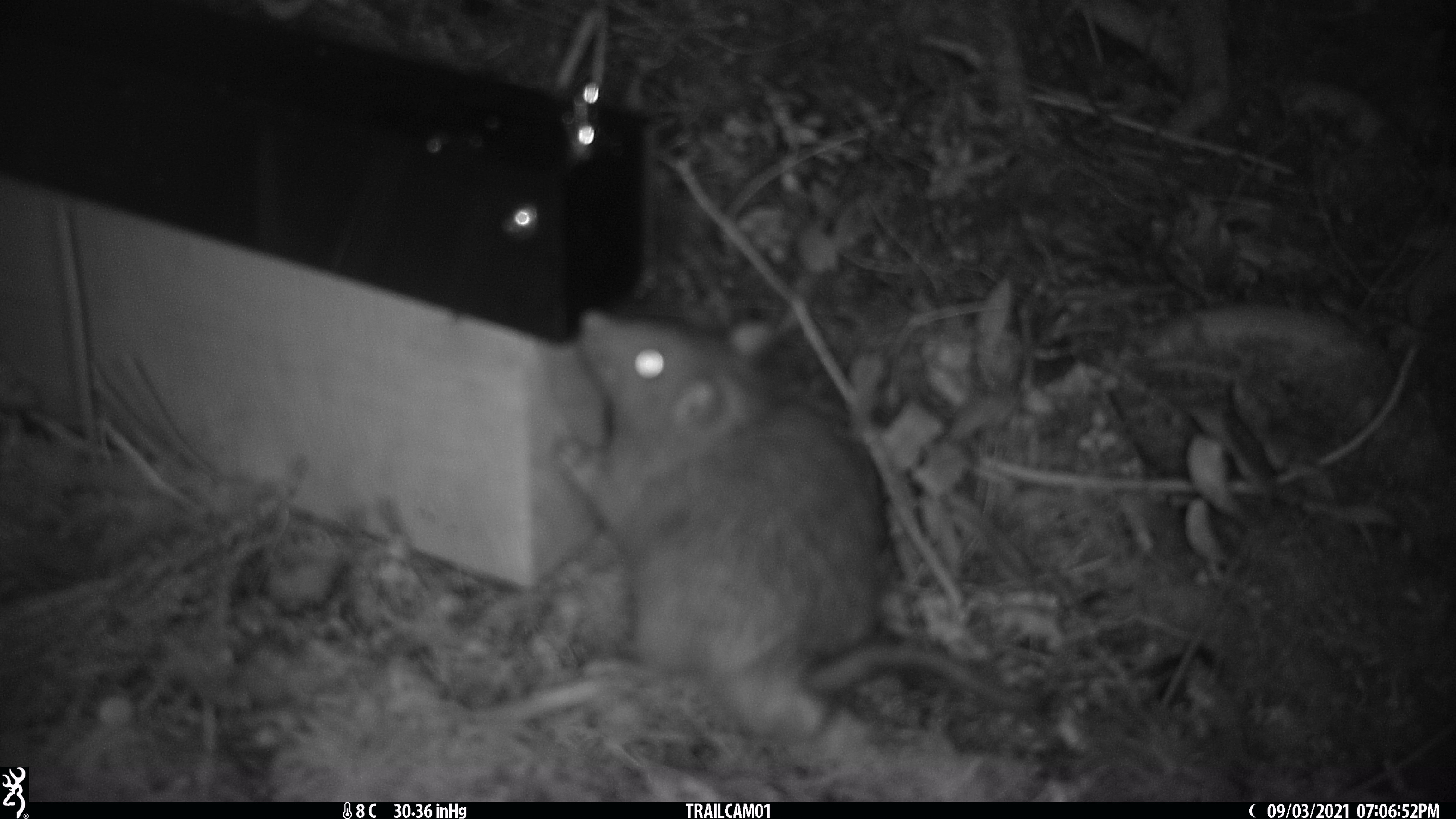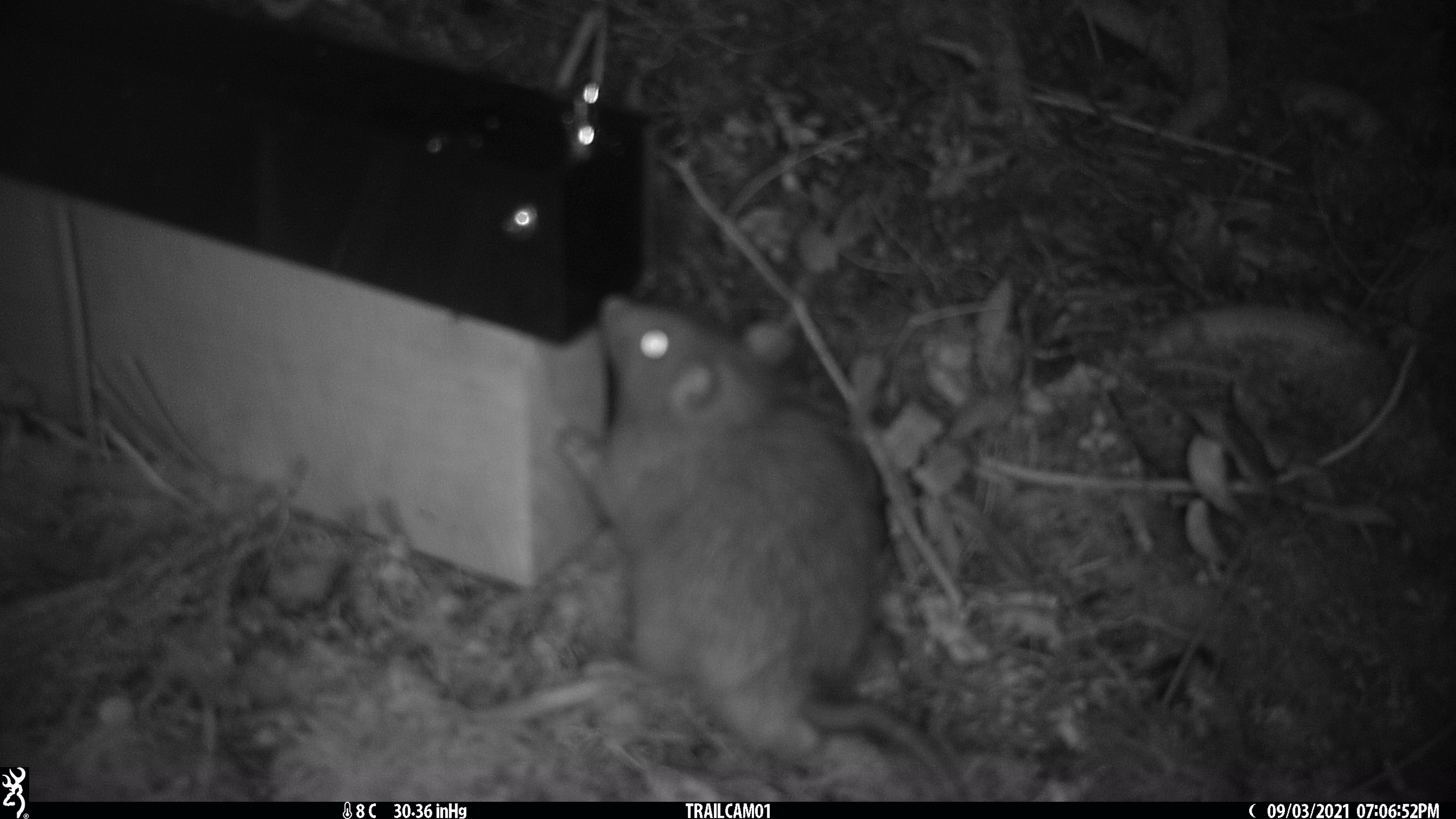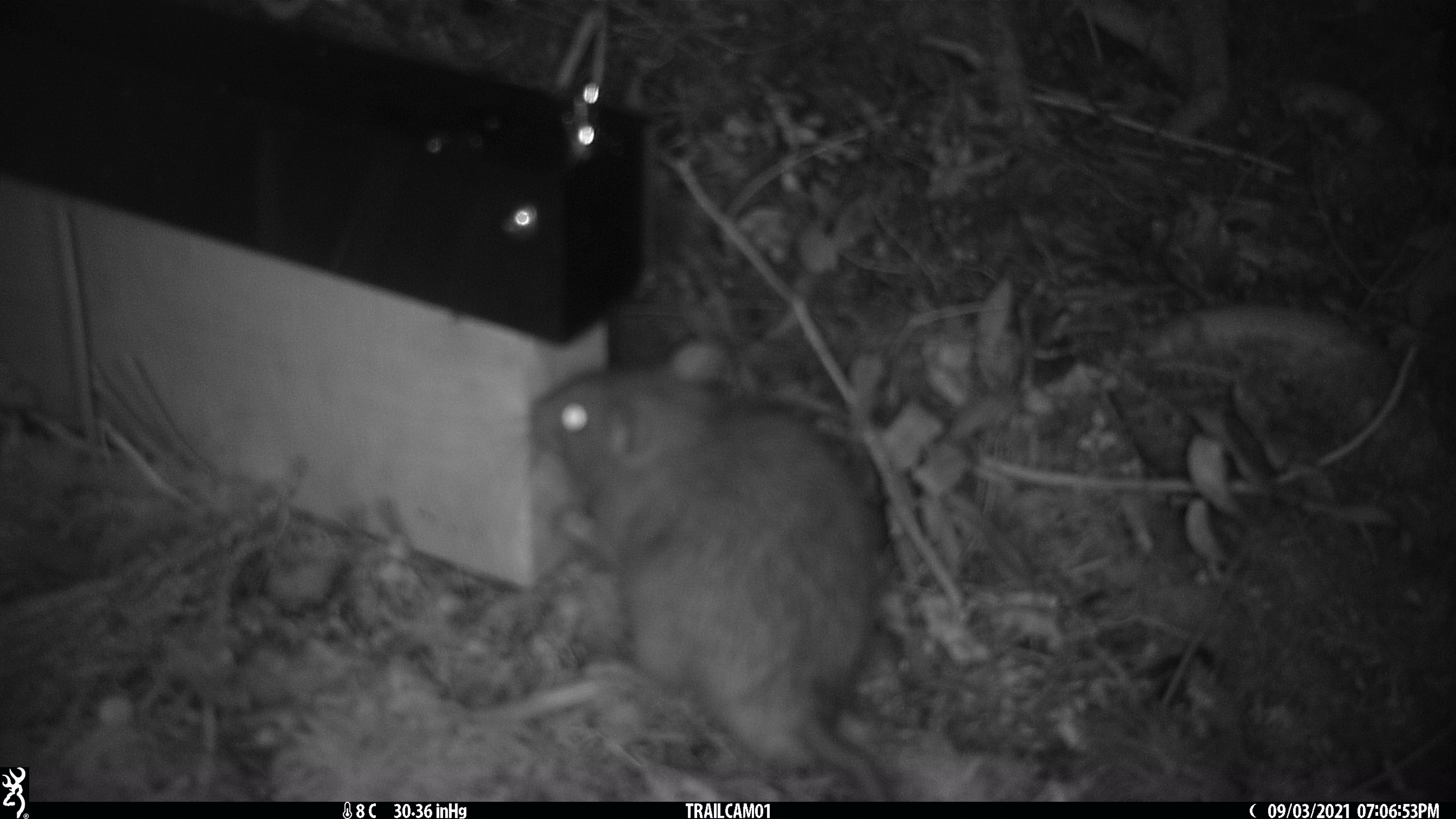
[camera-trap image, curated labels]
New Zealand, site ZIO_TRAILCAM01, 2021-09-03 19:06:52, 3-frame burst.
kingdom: Animalia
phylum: Chordata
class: Mammalia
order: Rodentia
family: Muridae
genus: Rattus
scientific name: Rattus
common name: rat